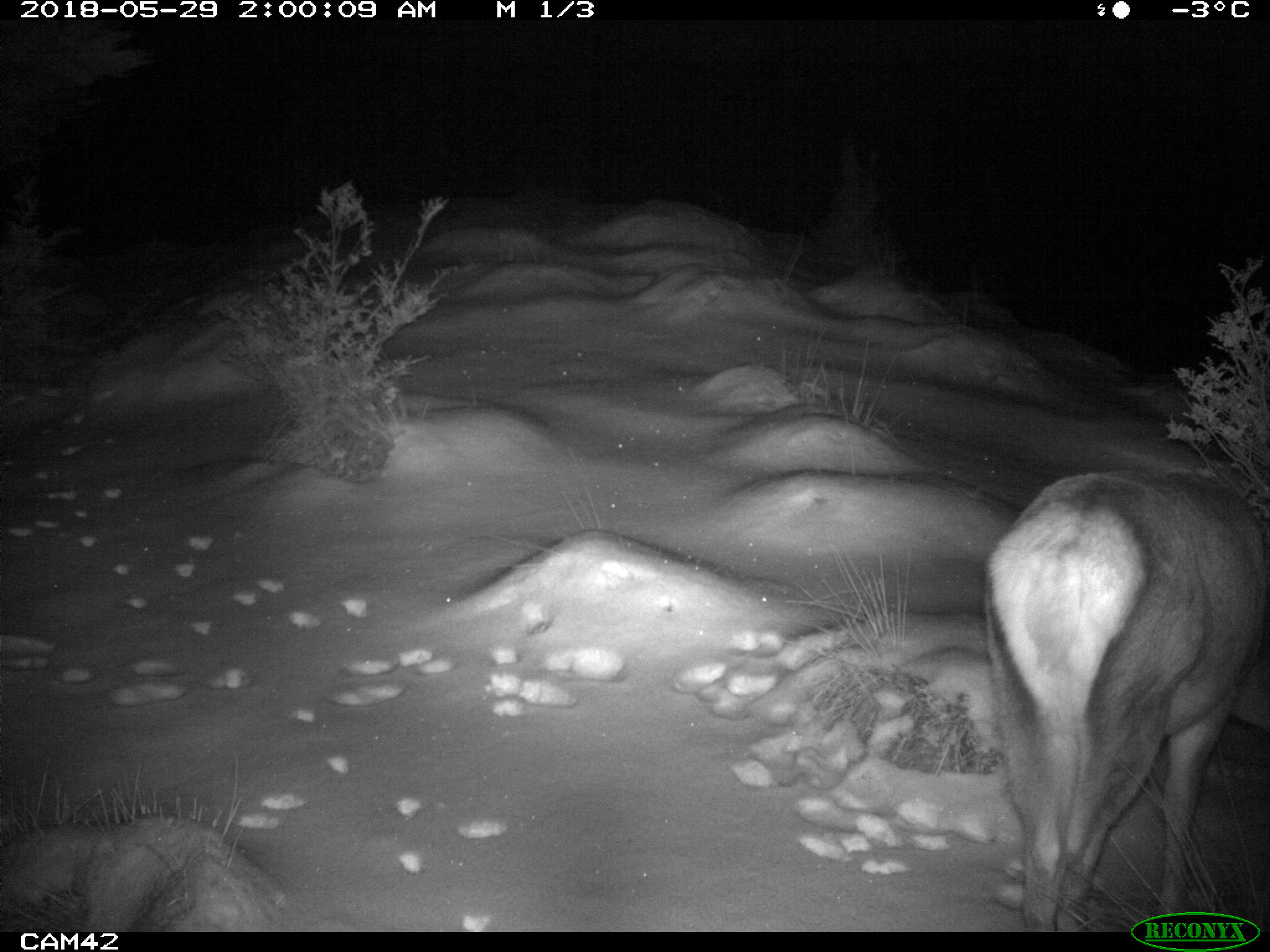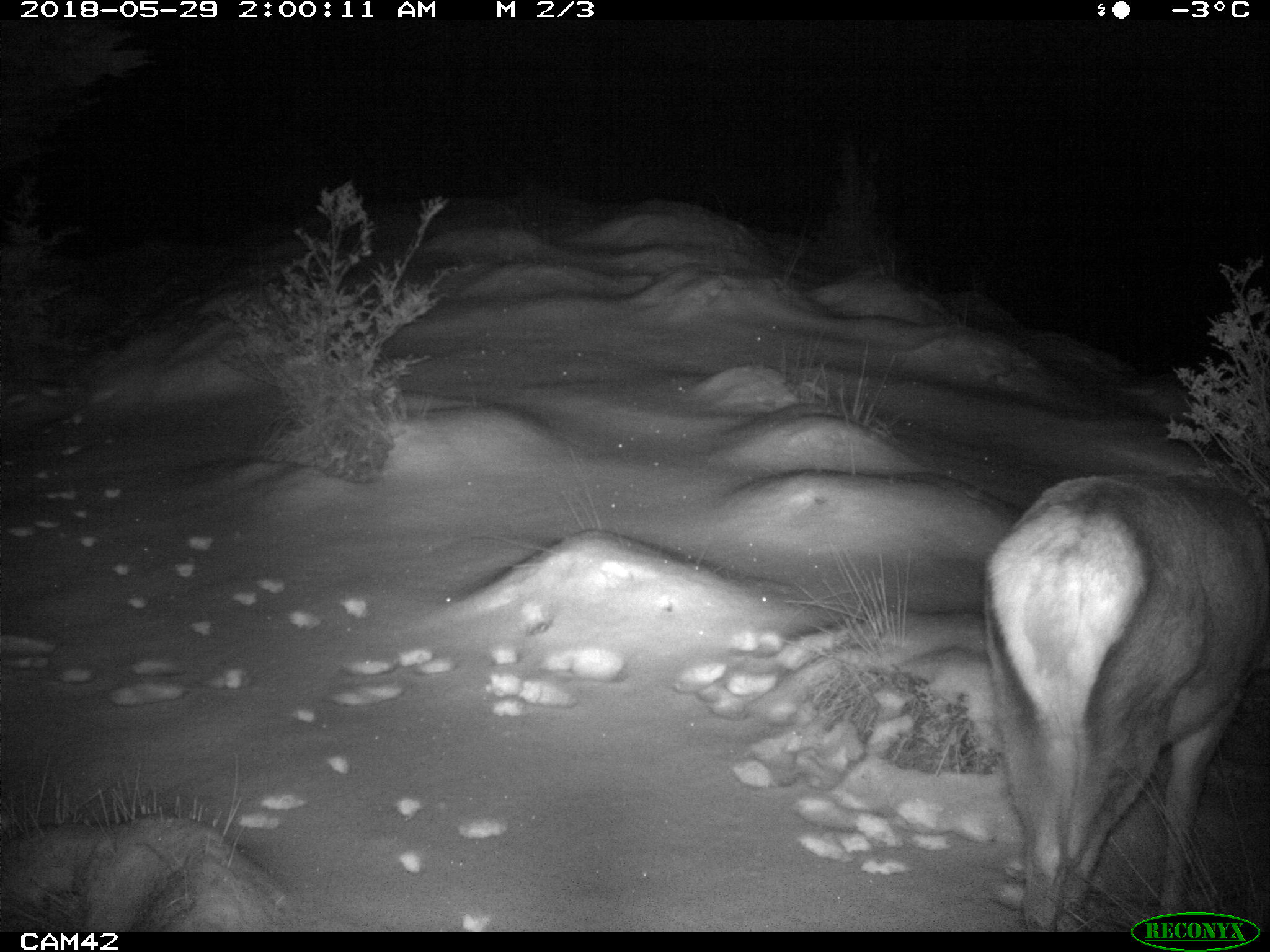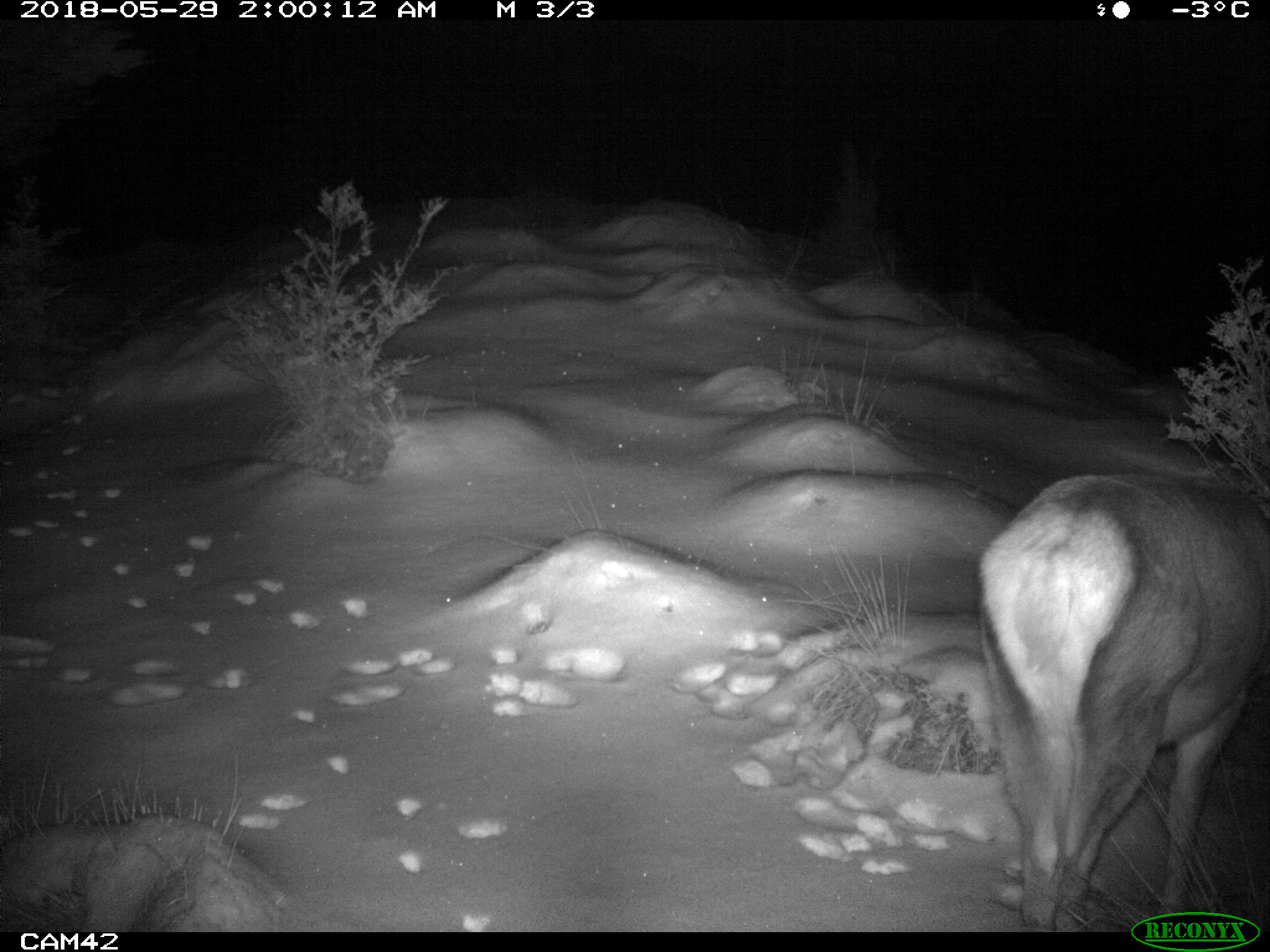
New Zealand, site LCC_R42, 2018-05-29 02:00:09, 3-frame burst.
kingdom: Animalia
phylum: Chordata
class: Mammalia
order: Artiodactyla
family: Cervidae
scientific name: Cervidae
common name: deer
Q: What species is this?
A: Deer (Cervidae).